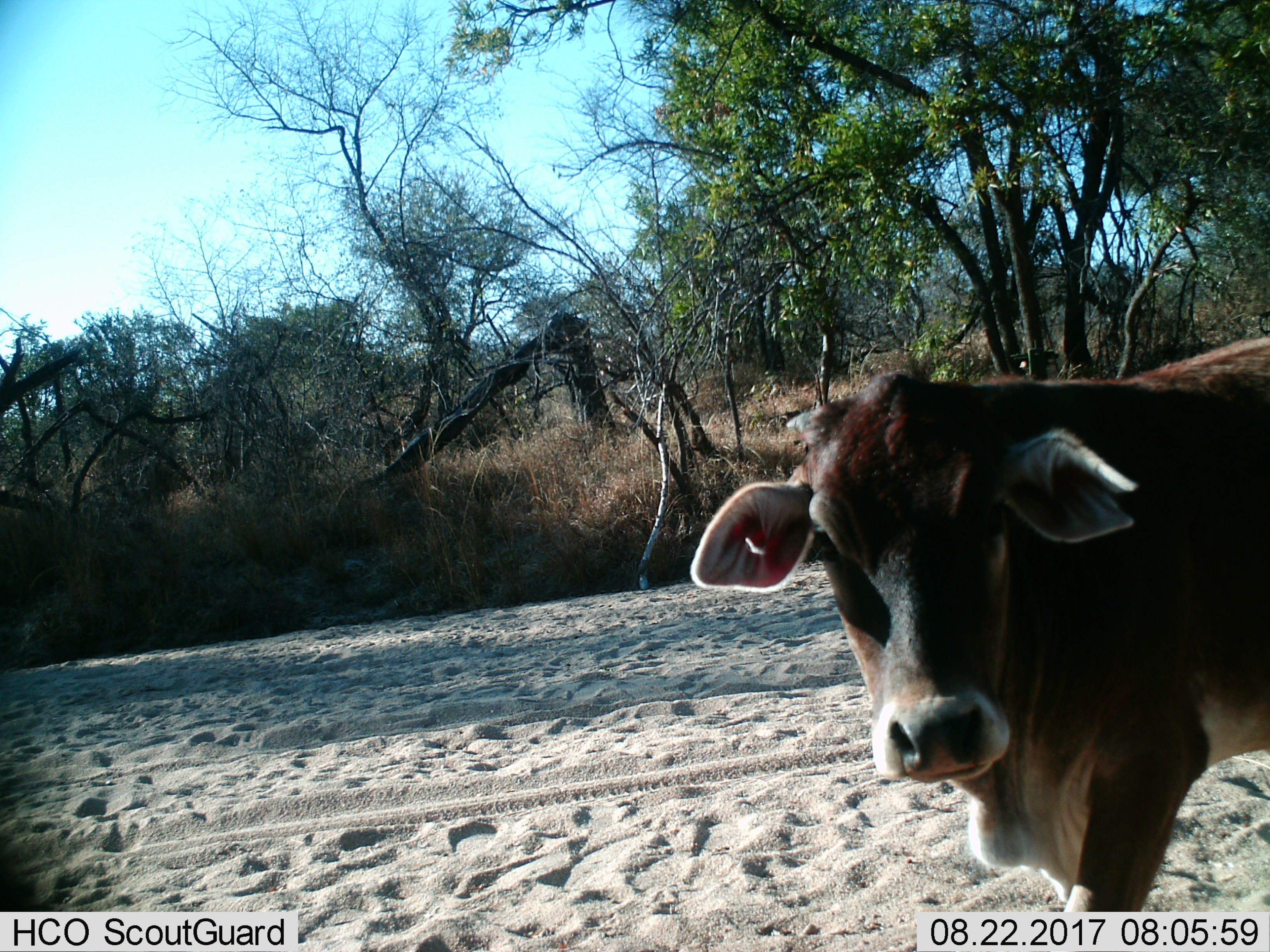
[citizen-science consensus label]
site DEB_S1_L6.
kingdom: Animalia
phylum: Chordata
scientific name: Vertebrata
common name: domestic animal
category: domesticanimal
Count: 1.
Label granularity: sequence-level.